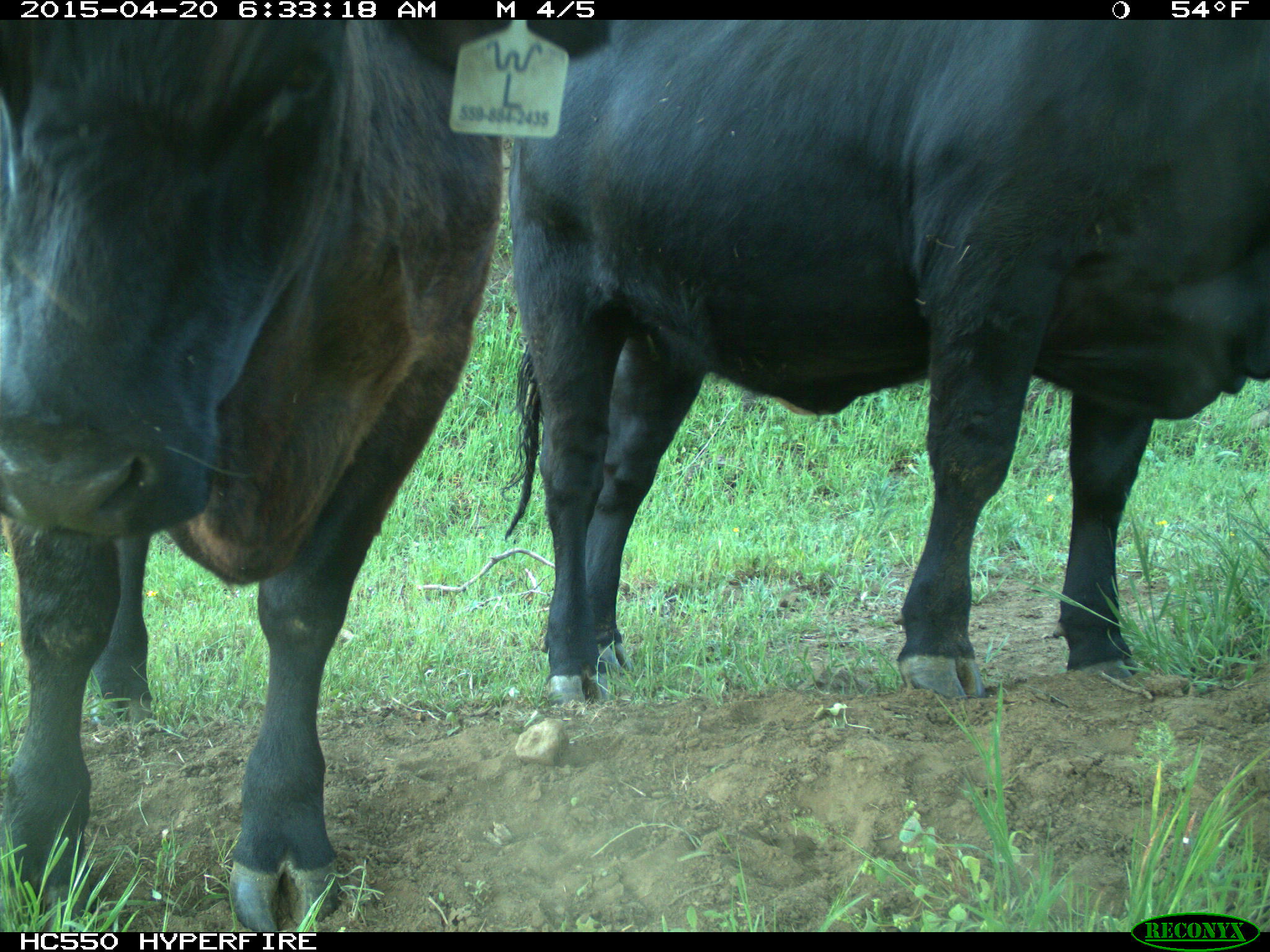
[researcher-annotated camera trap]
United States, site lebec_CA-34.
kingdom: Animalia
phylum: Chordata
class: Mammalia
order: Artiodactyla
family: Bovidae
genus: Bos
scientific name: Bos taurus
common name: domestic cow